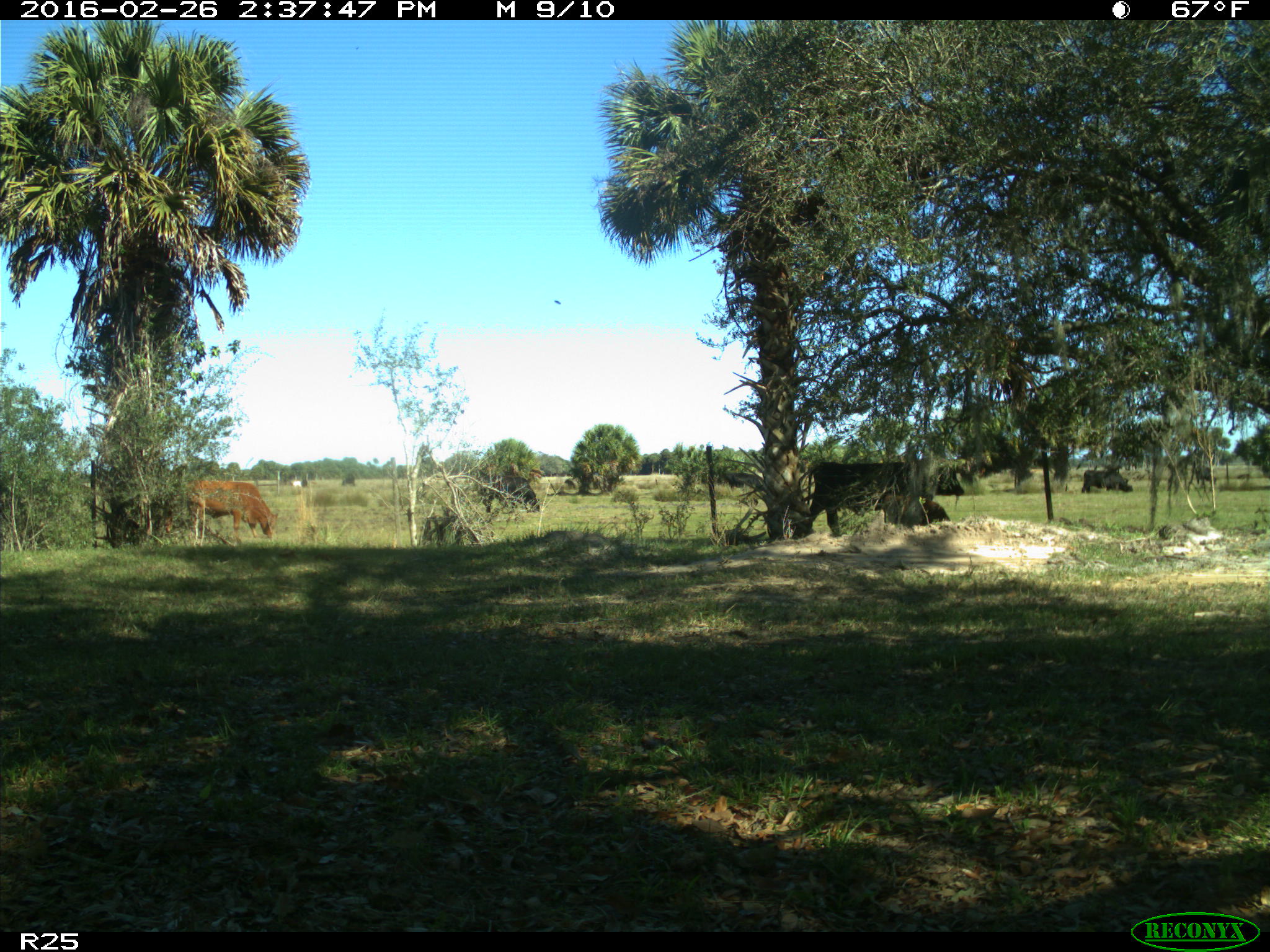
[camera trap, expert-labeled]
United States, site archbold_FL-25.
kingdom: Animalia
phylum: Chordata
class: Mammalia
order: Artiodactyla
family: Bovidae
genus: Bos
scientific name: Bos taurus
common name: domestic cow